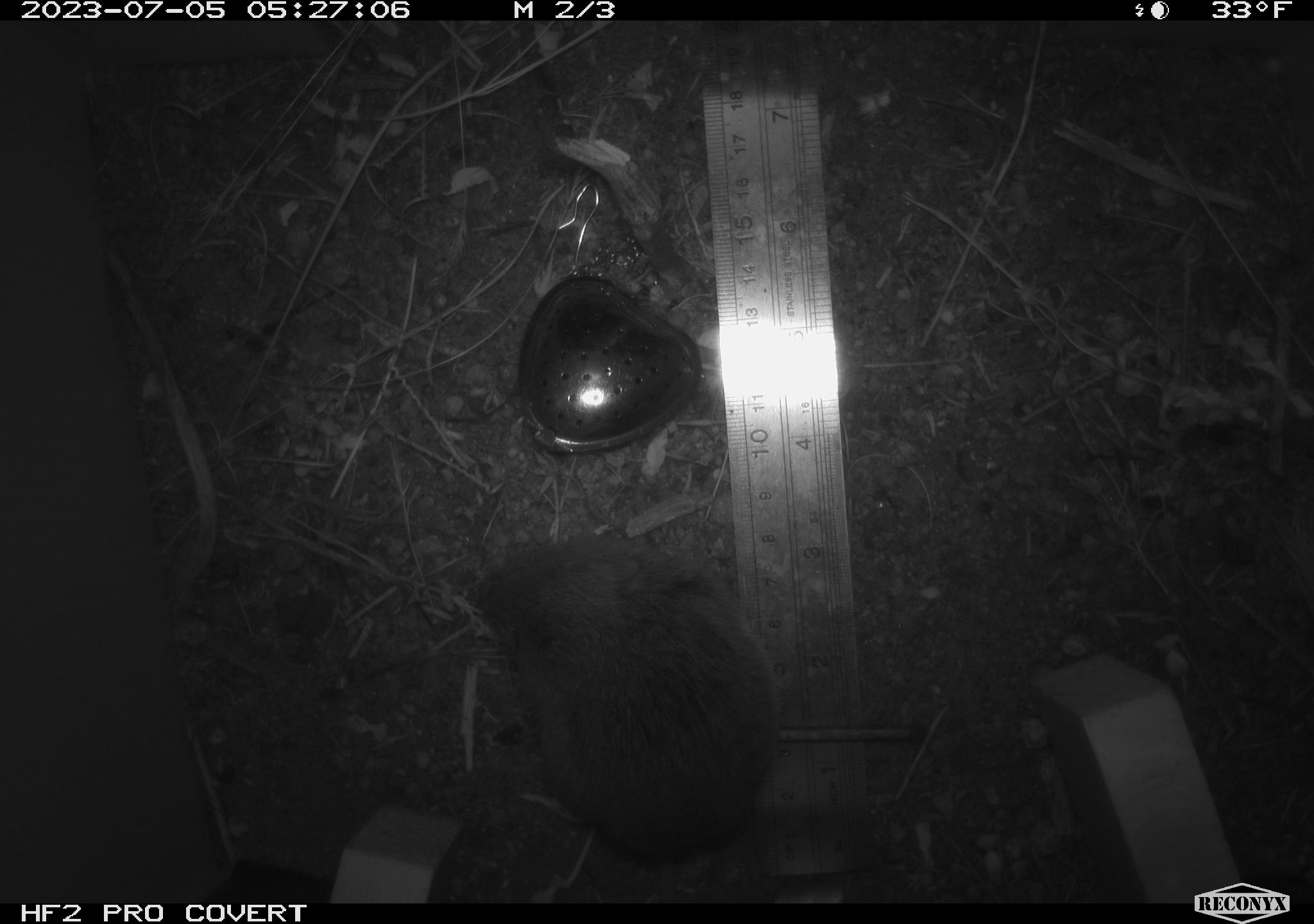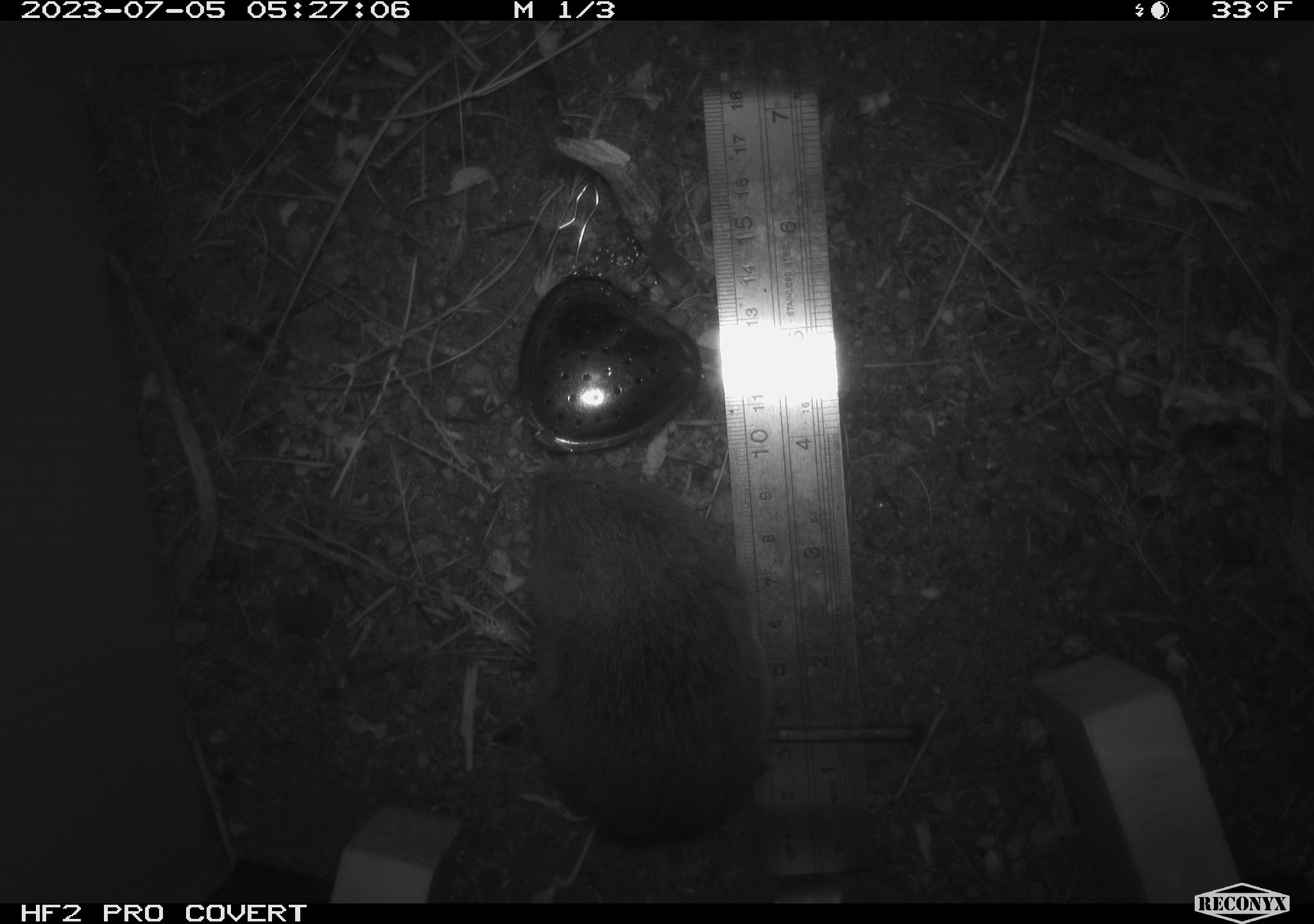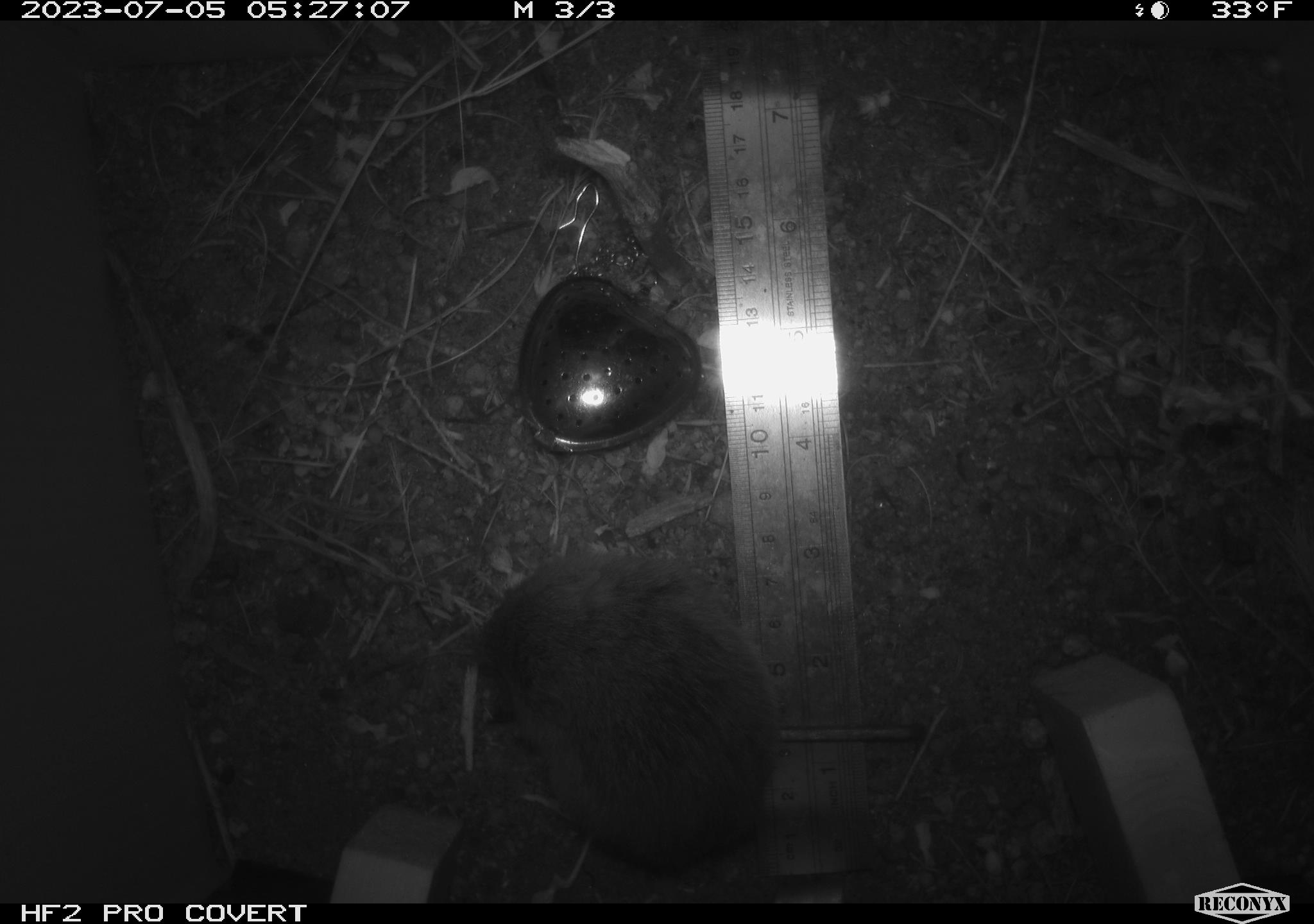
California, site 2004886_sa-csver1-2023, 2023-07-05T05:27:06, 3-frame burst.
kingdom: Animalia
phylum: Chordata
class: Mammalia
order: Rodentia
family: Cricetidae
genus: Microtus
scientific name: Microtus californicus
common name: california vole